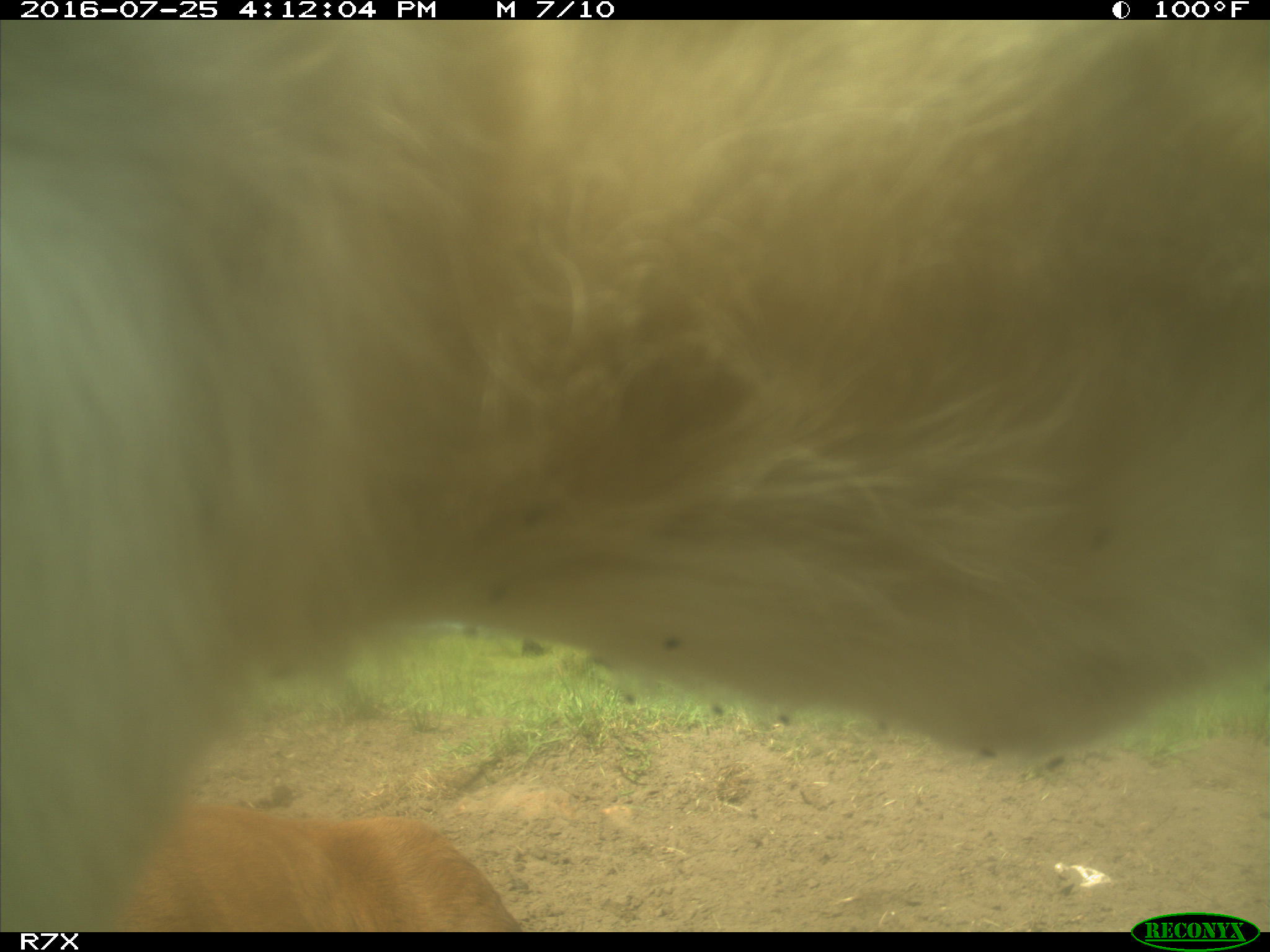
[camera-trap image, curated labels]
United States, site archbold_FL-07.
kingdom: Animalia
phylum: Chordata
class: Mammalia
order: Artiodactyla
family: Bovidae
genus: Bos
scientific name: Bos taurus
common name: domestic cow